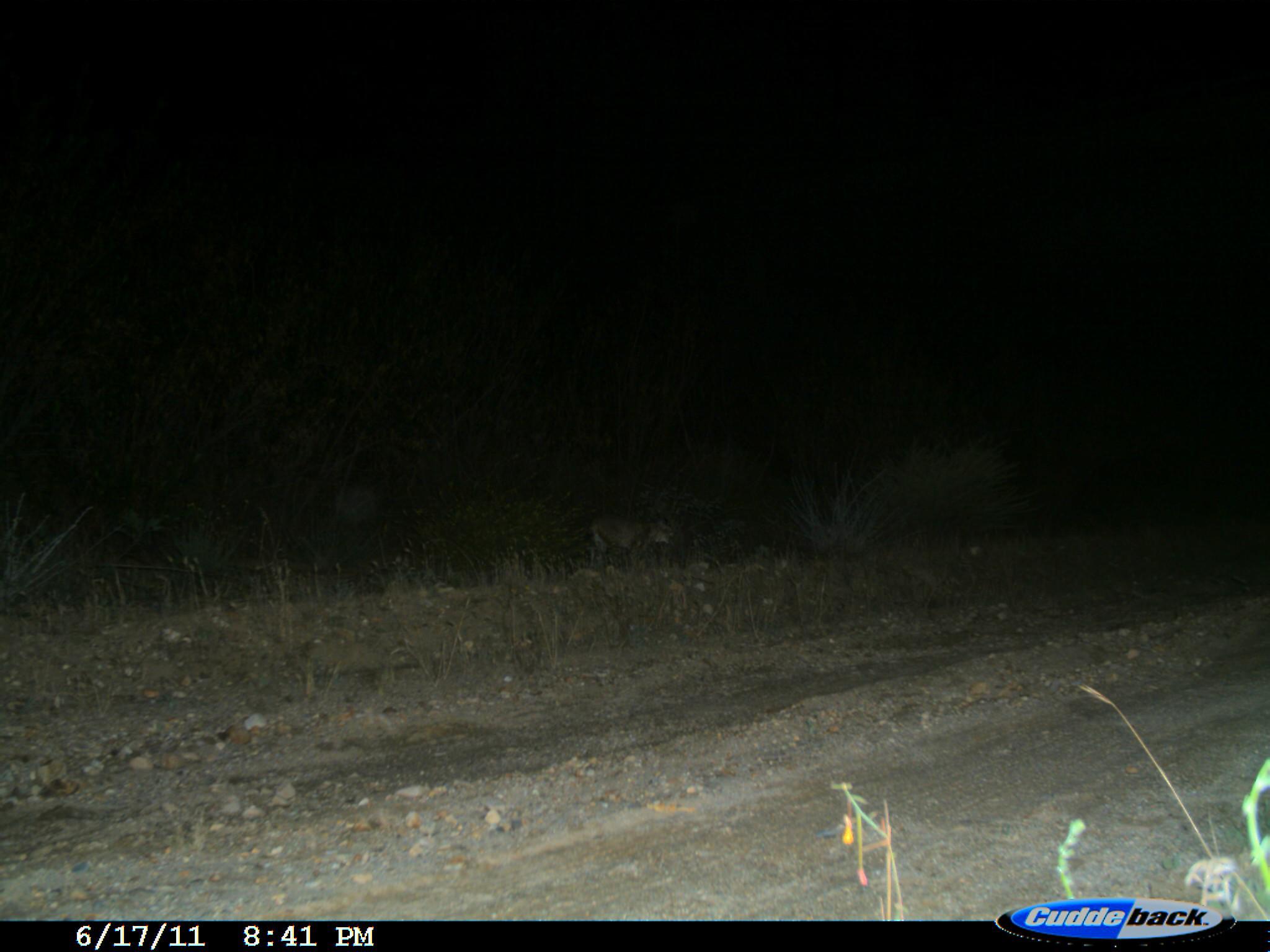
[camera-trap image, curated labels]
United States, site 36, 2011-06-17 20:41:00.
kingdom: Animalia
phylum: Chordata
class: Mammalia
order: Carnivora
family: Felidae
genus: Lynx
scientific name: Lynx rufus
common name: bobcat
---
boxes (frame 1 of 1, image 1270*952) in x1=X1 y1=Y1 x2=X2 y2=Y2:
bobcat: x1=583 y1=513 x2=681 y2=570